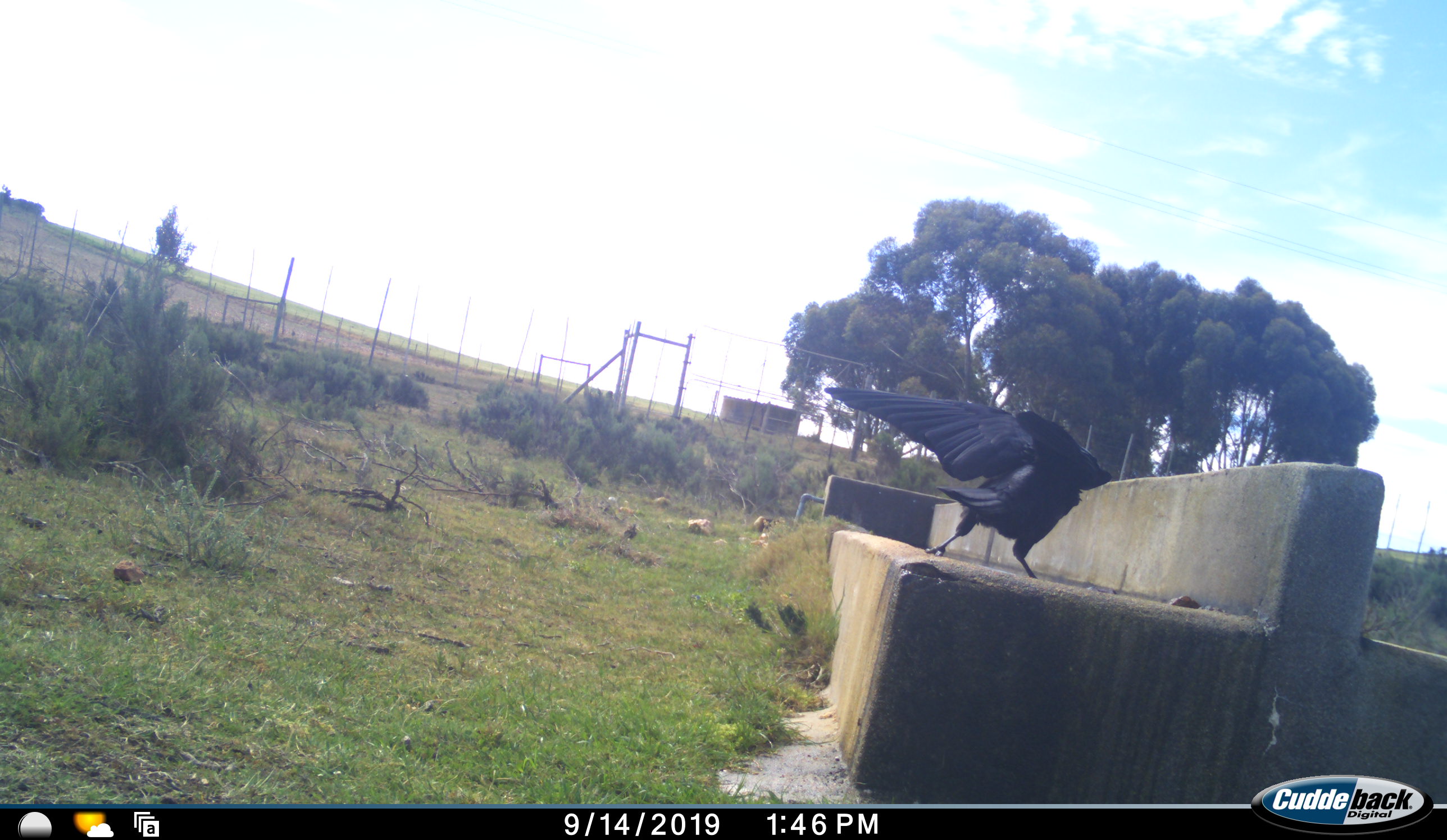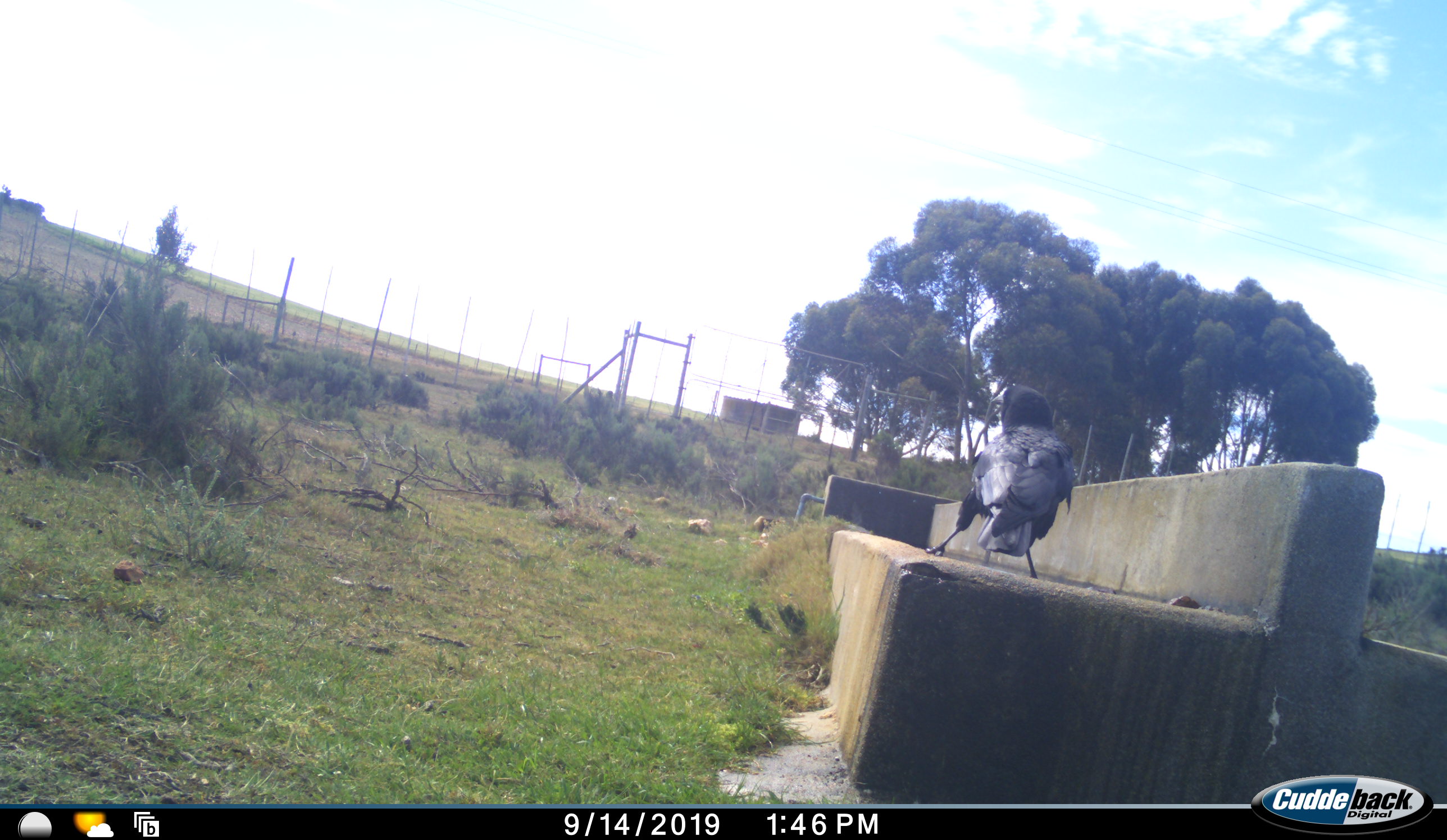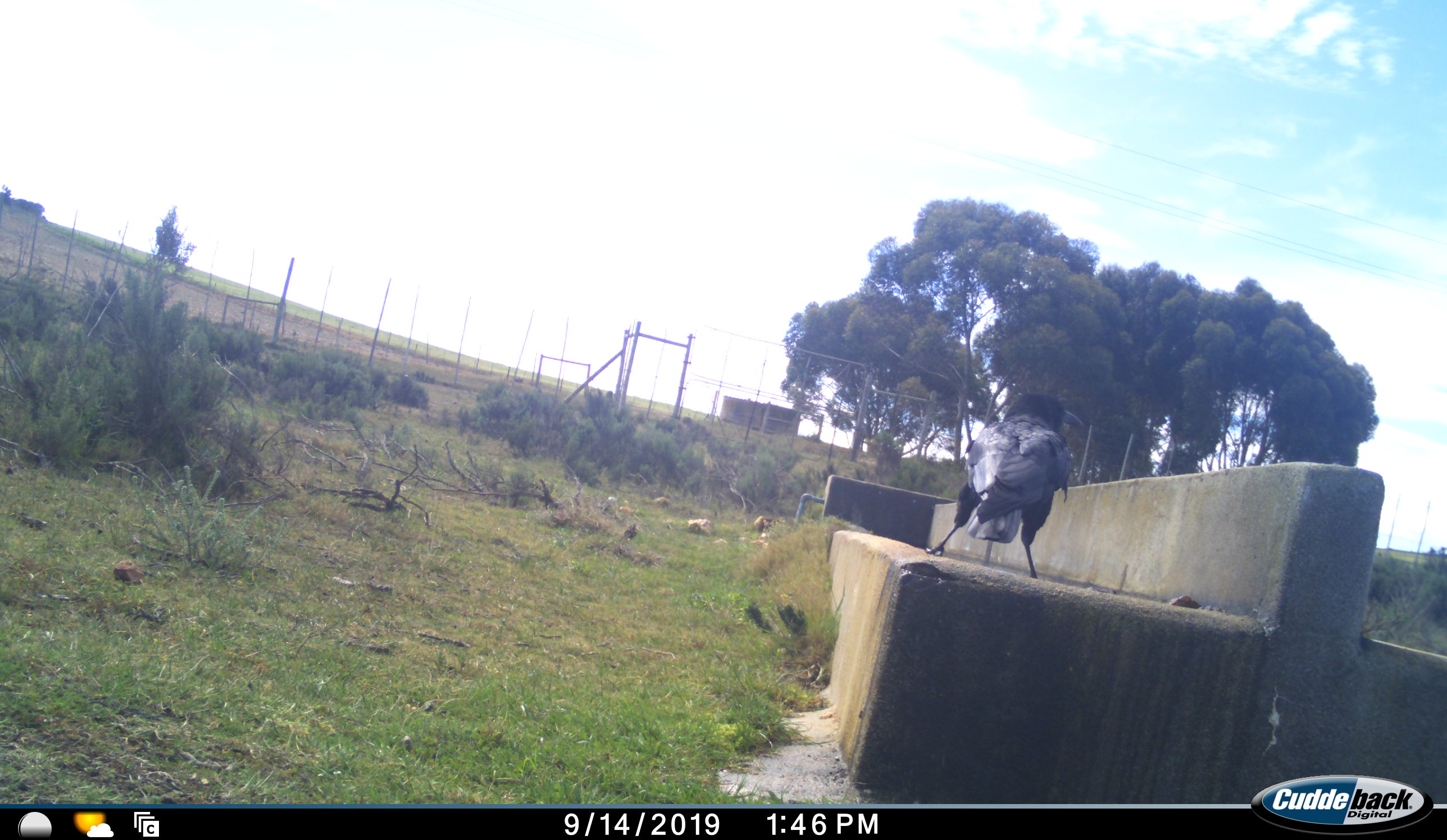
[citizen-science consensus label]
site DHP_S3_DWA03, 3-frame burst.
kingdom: Animalia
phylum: Chordata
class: Aves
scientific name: Aves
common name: bird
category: birdother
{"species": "birdother (bird) (Aves)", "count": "1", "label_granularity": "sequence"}